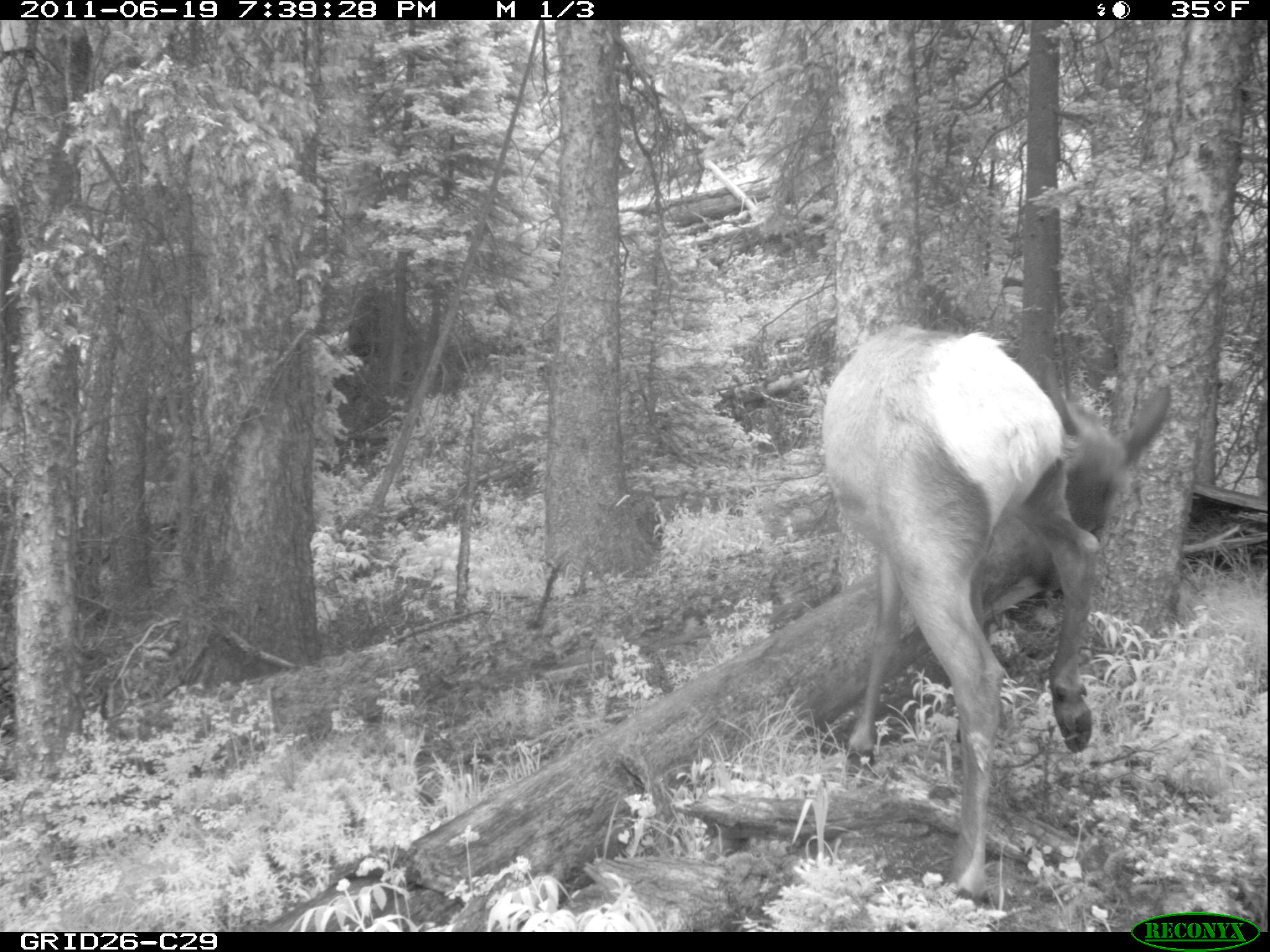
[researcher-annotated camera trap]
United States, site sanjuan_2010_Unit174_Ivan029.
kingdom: Animalia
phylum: Chordata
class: Mammalia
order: Artiodactyla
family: Cervidae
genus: Cervus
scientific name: Cervus elaphus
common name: red deer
Cervus elaphus (red deer).